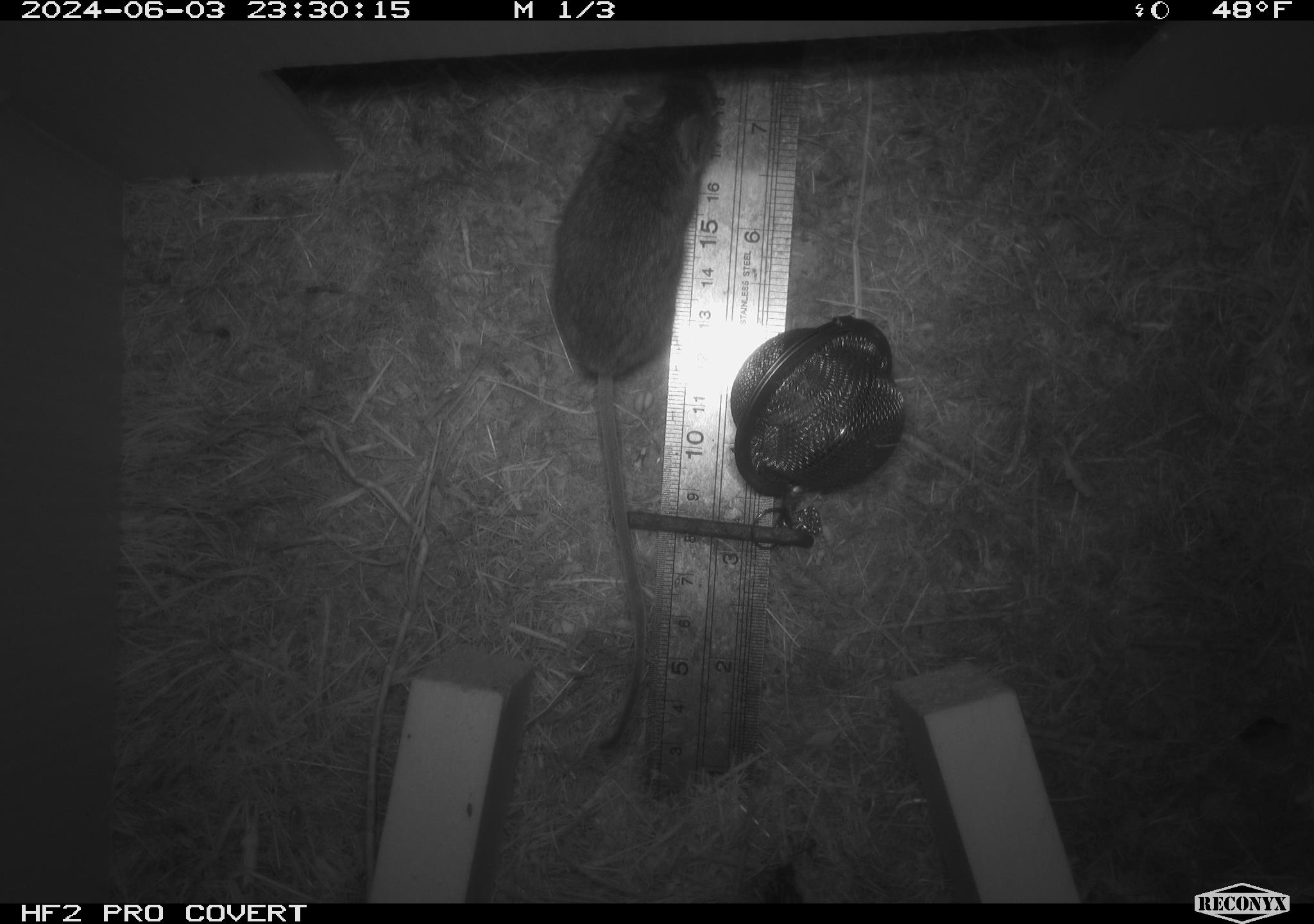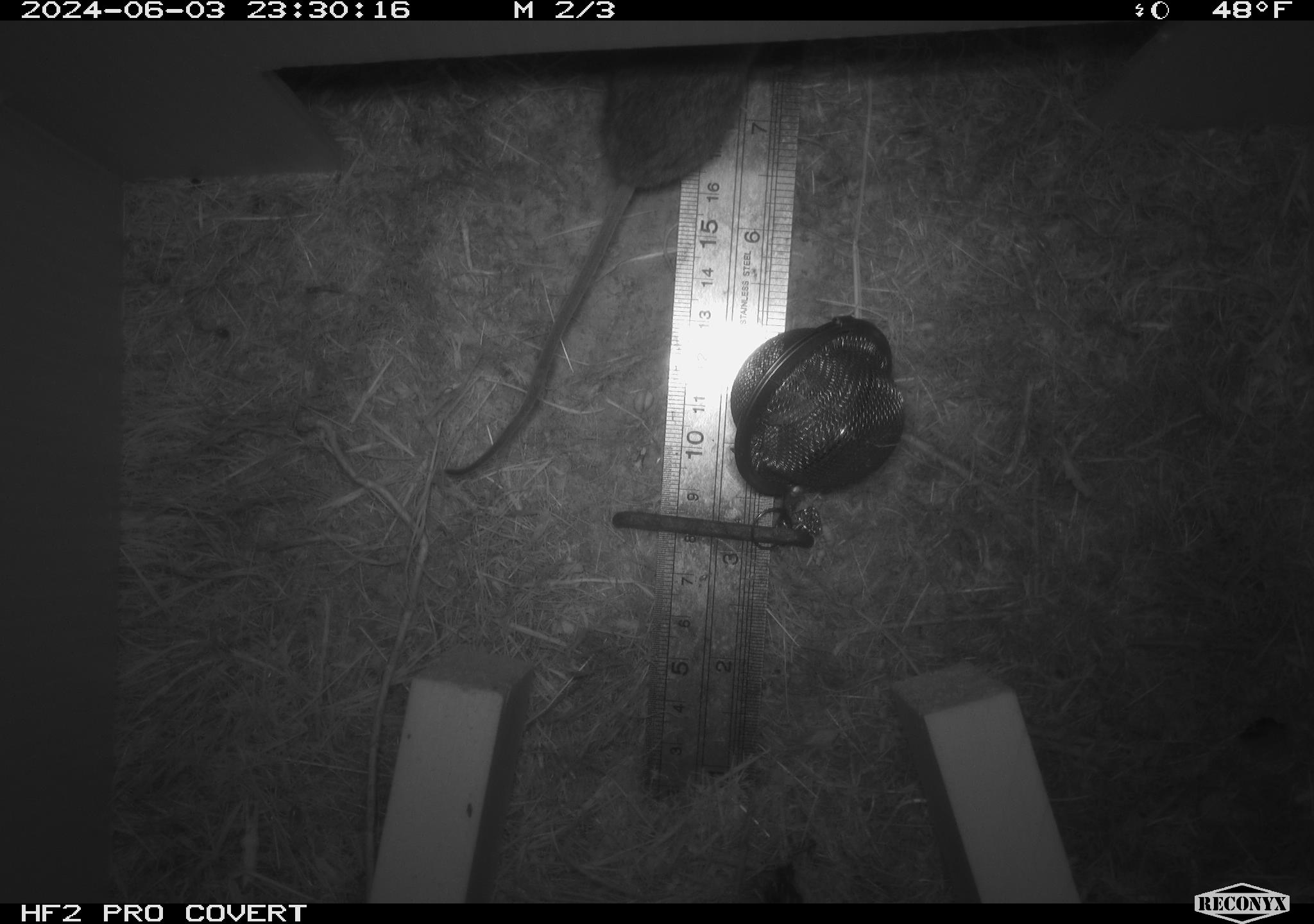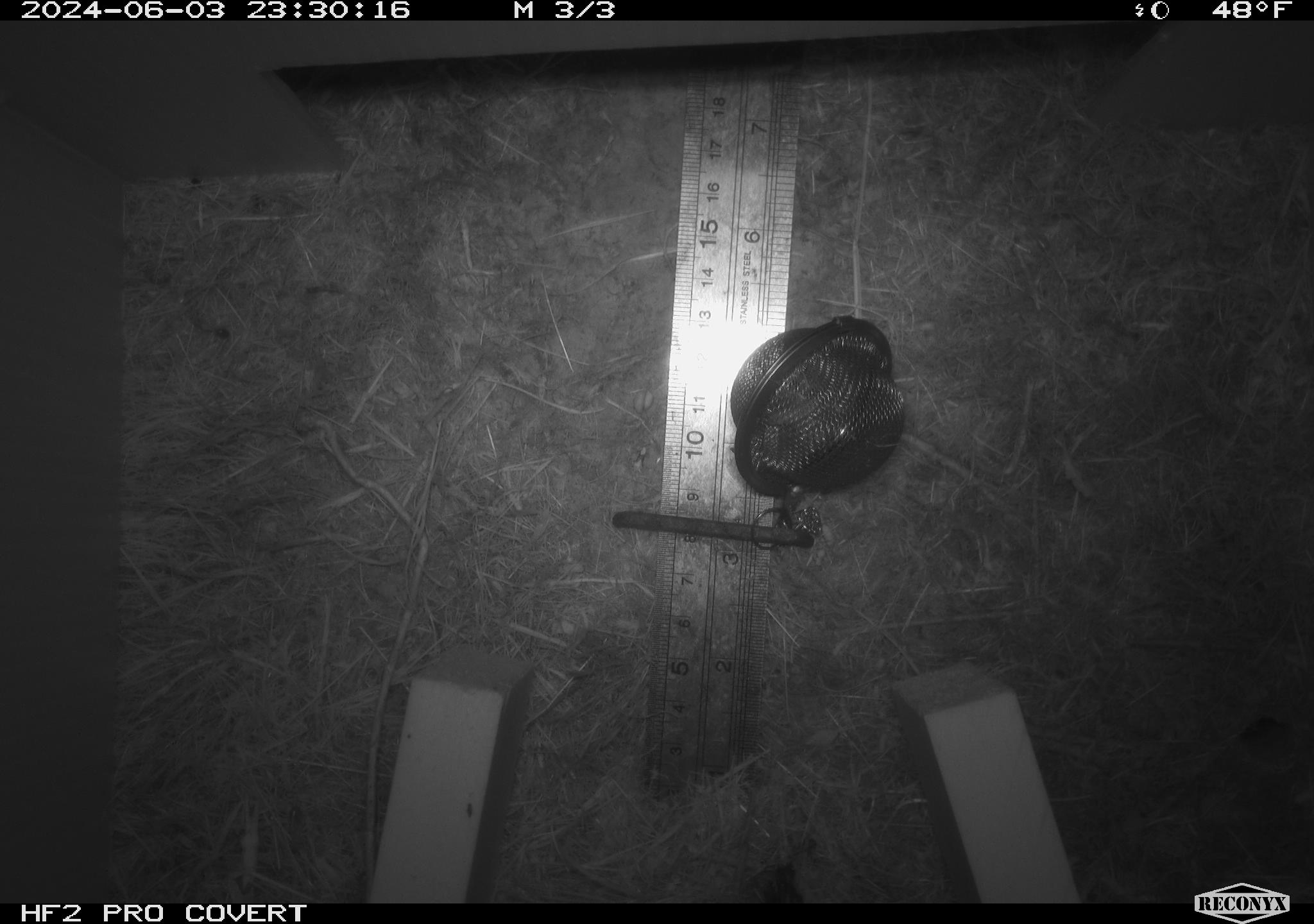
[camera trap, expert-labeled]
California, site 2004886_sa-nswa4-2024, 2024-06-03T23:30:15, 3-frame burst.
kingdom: Animalia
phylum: Chordata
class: Mammalia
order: Rodentia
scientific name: Rodentia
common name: mouse species